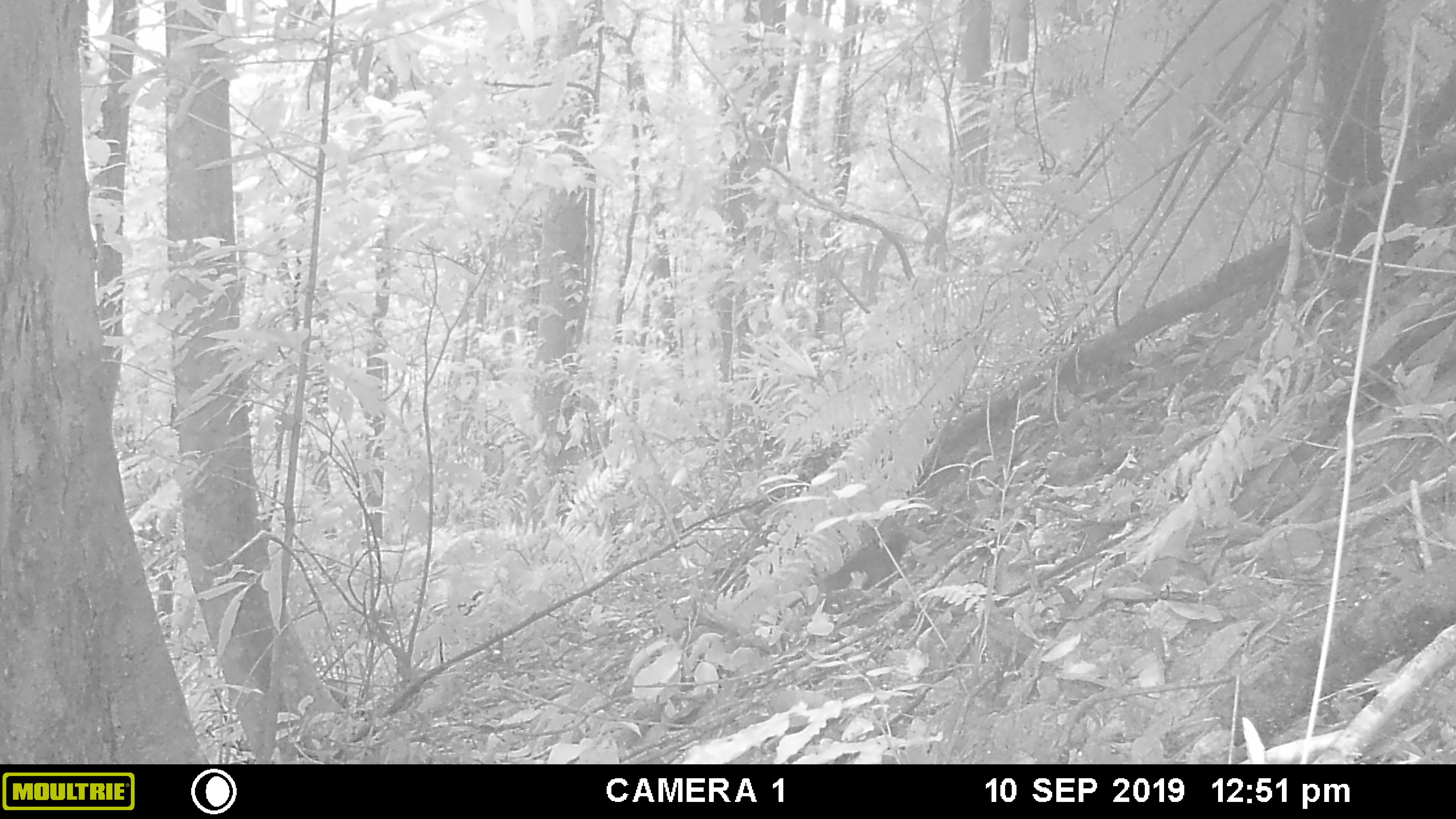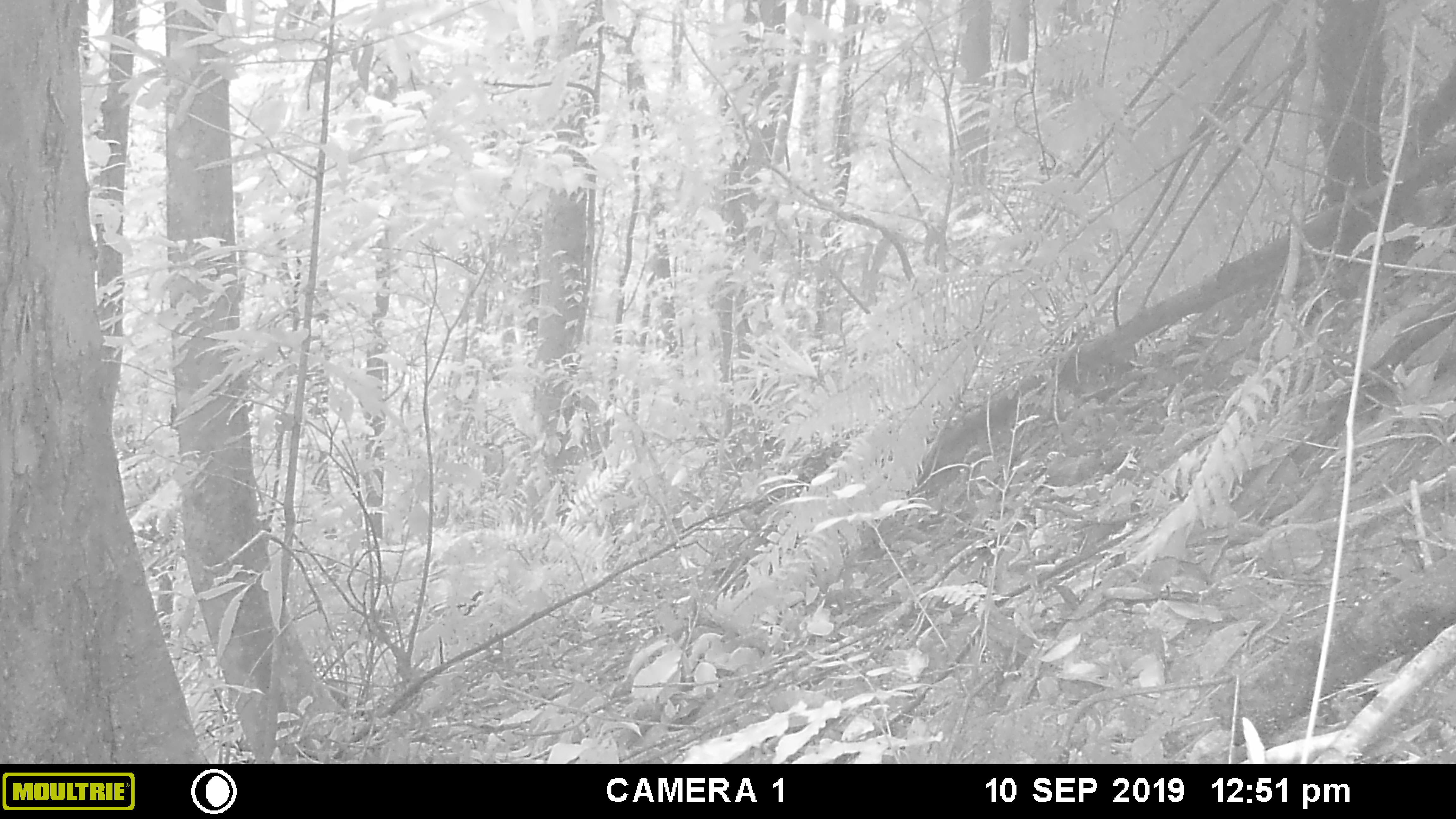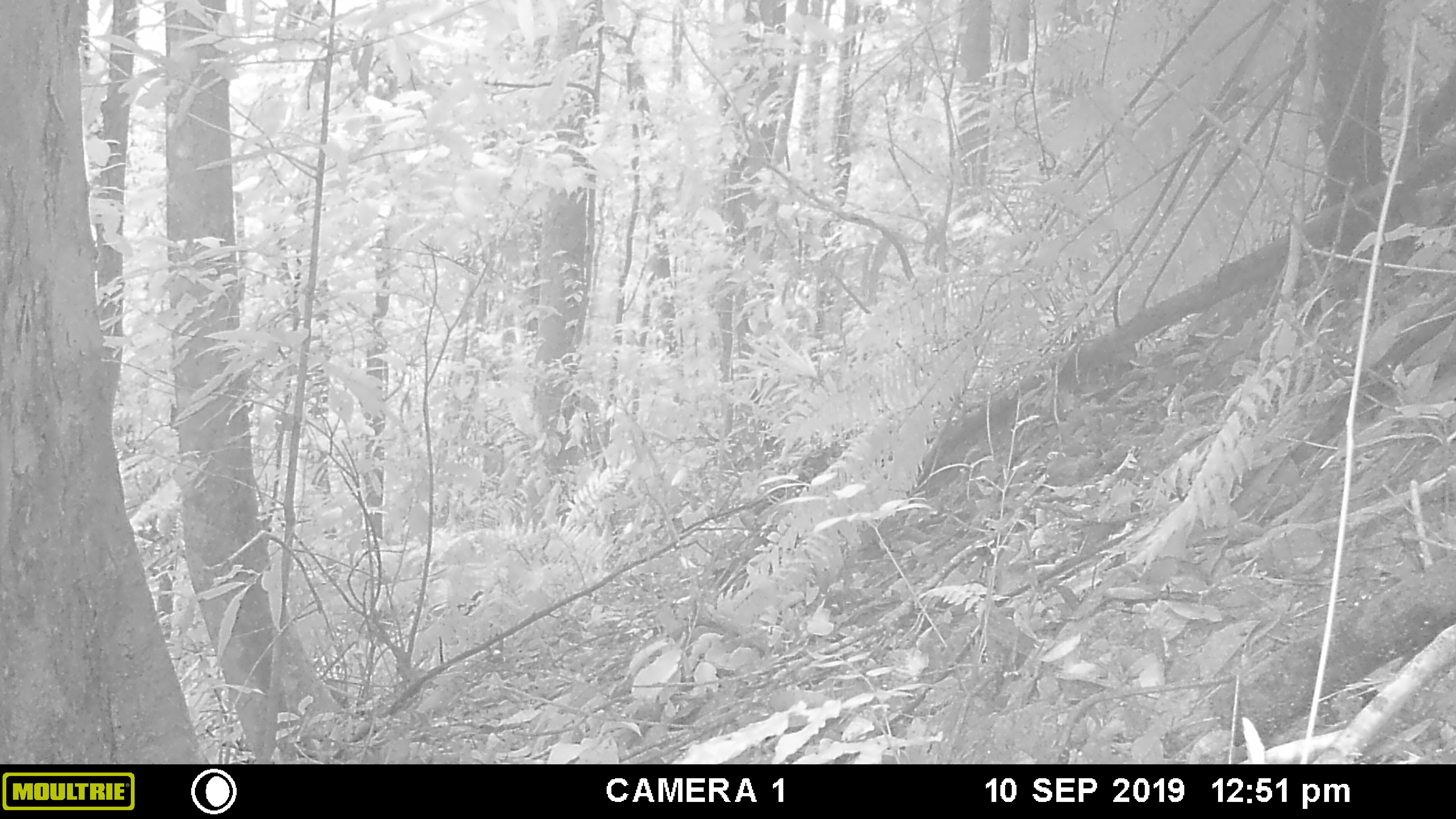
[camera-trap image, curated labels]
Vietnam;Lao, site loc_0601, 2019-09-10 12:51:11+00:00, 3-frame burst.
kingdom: Animalia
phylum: Chordata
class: Mammalia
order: Rodentia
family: Sciuridae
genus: Dremomys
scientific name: Dremomys rufigenis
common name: red-cheeked squirrel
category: red cheeked squirrel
Red cheeked squirrel (red-cheeked squirrel) (Dremomys rufigenis). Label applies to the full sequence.